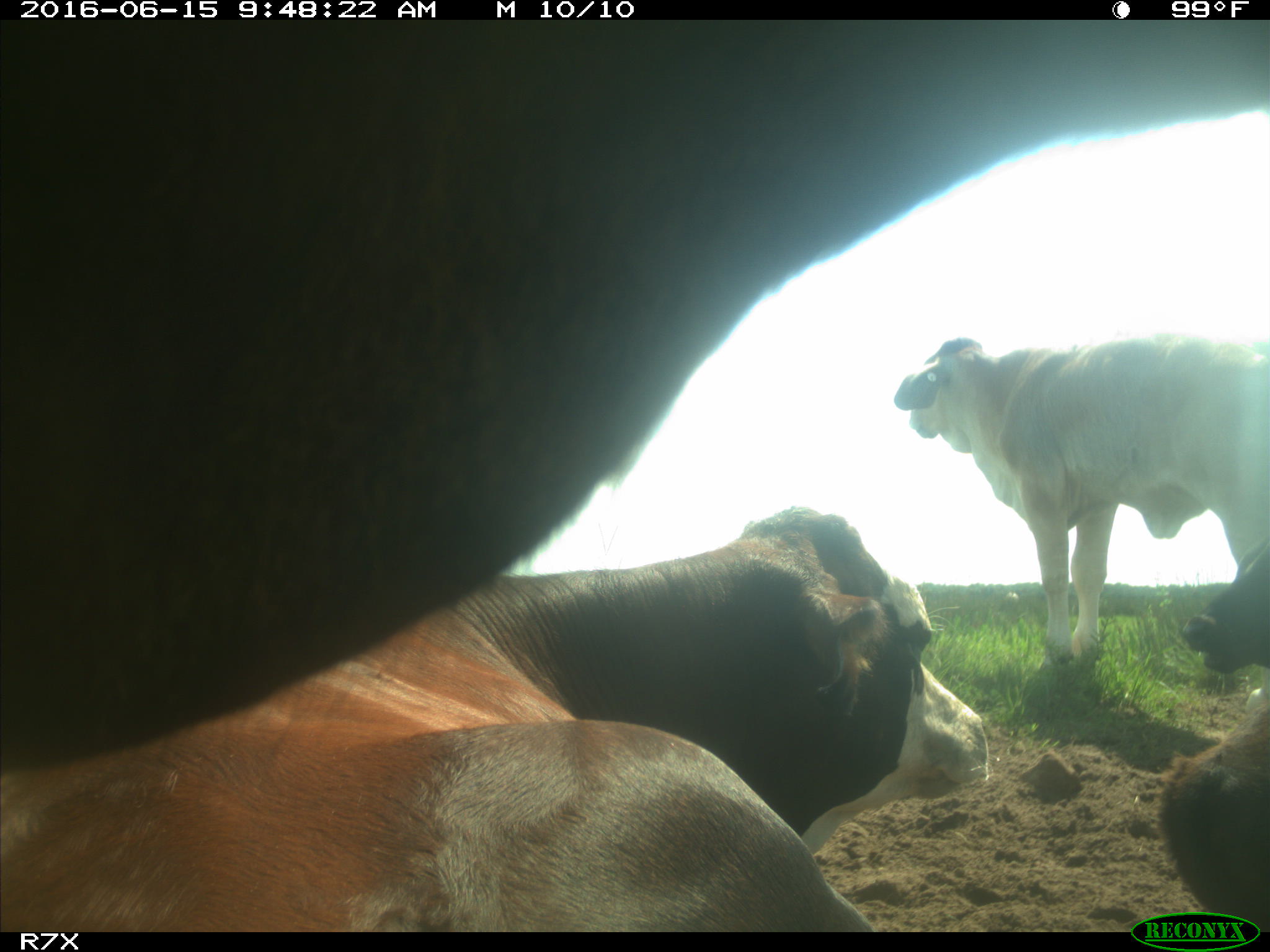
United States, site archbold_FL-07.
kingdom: Animalia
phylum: Chordata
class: Mammalia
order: Artiodactyla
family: Bovidae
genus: Bos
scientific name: Bos taurus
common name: domestic cow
Bos taurus (domestic cow).